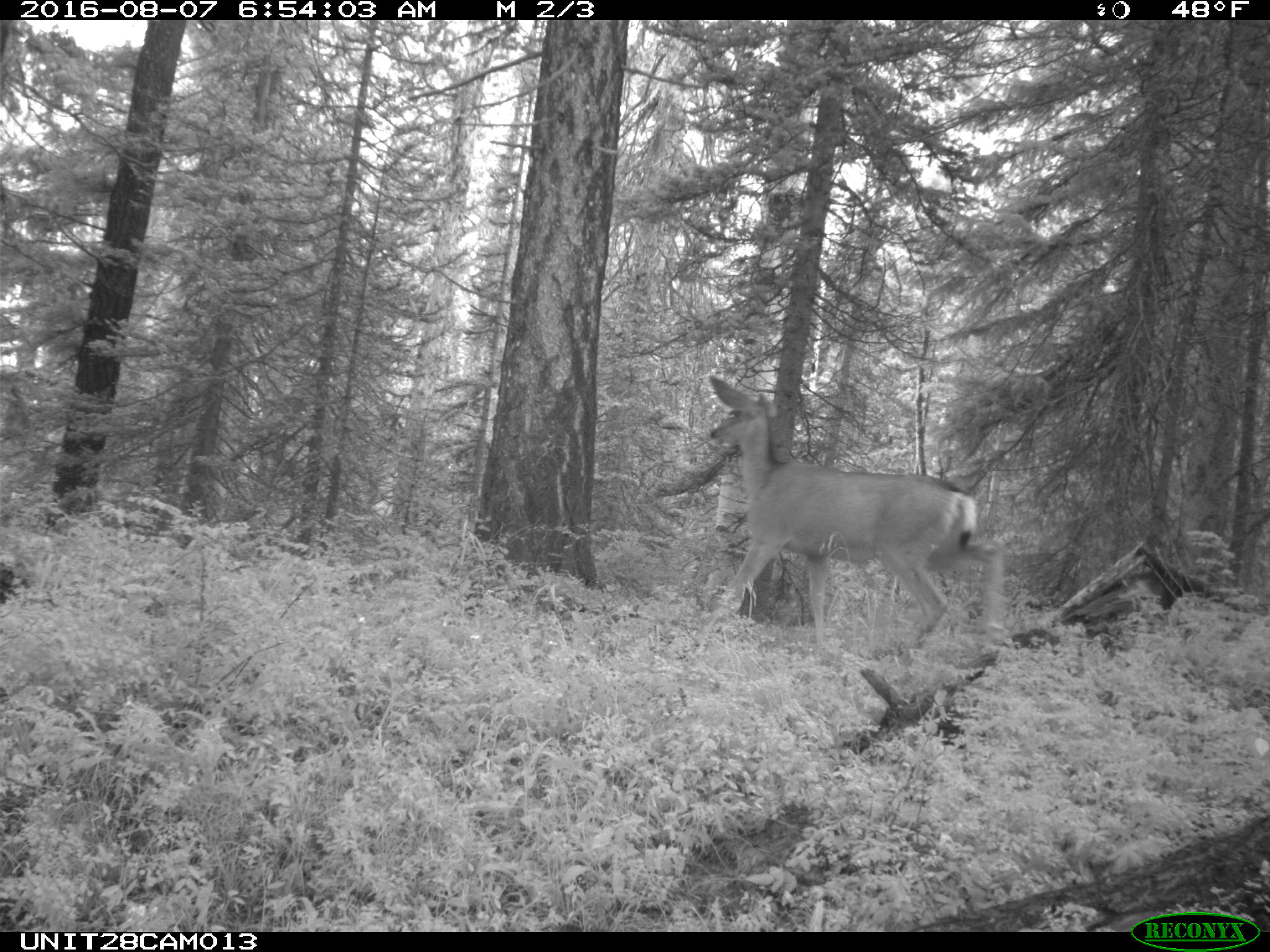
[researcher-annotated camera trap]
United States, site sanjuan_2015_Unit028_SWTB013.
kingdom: Animalia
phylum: Chordata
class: Mammalia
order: Artiodactyla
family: Cervidae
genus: Odocoileus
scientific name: Odocoileus hemionus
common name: mule deer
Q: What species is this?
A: Odocoileus hemionus (mule deer).